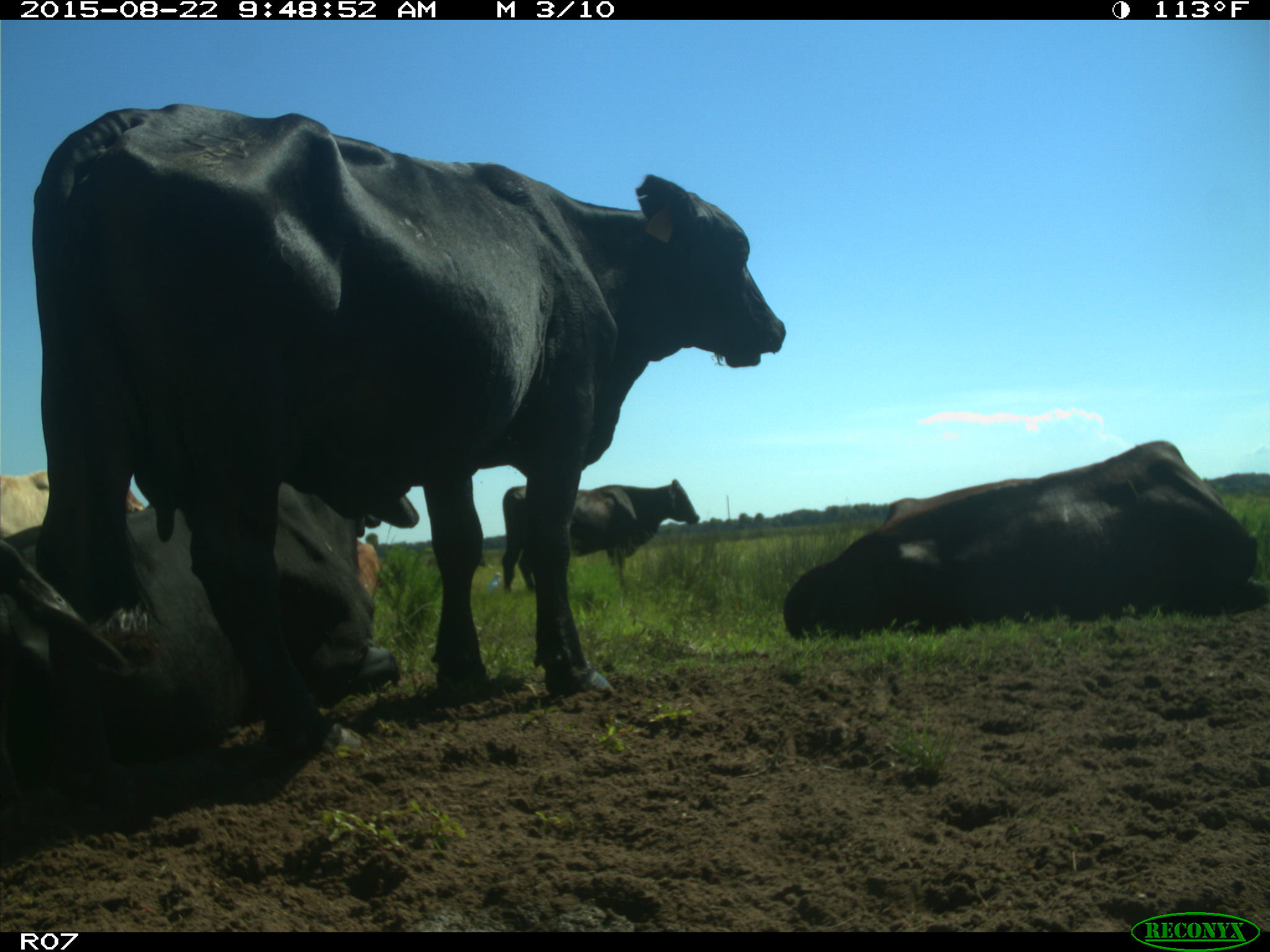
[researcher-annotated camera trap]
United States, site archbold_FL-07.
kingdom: Animalia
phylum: Chordata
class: Mammalia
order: Artiodactyla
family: Bovidae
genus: Bos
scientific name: Bos taurus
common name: domestic cow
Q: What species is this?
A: Bos taurus (domestic cow).